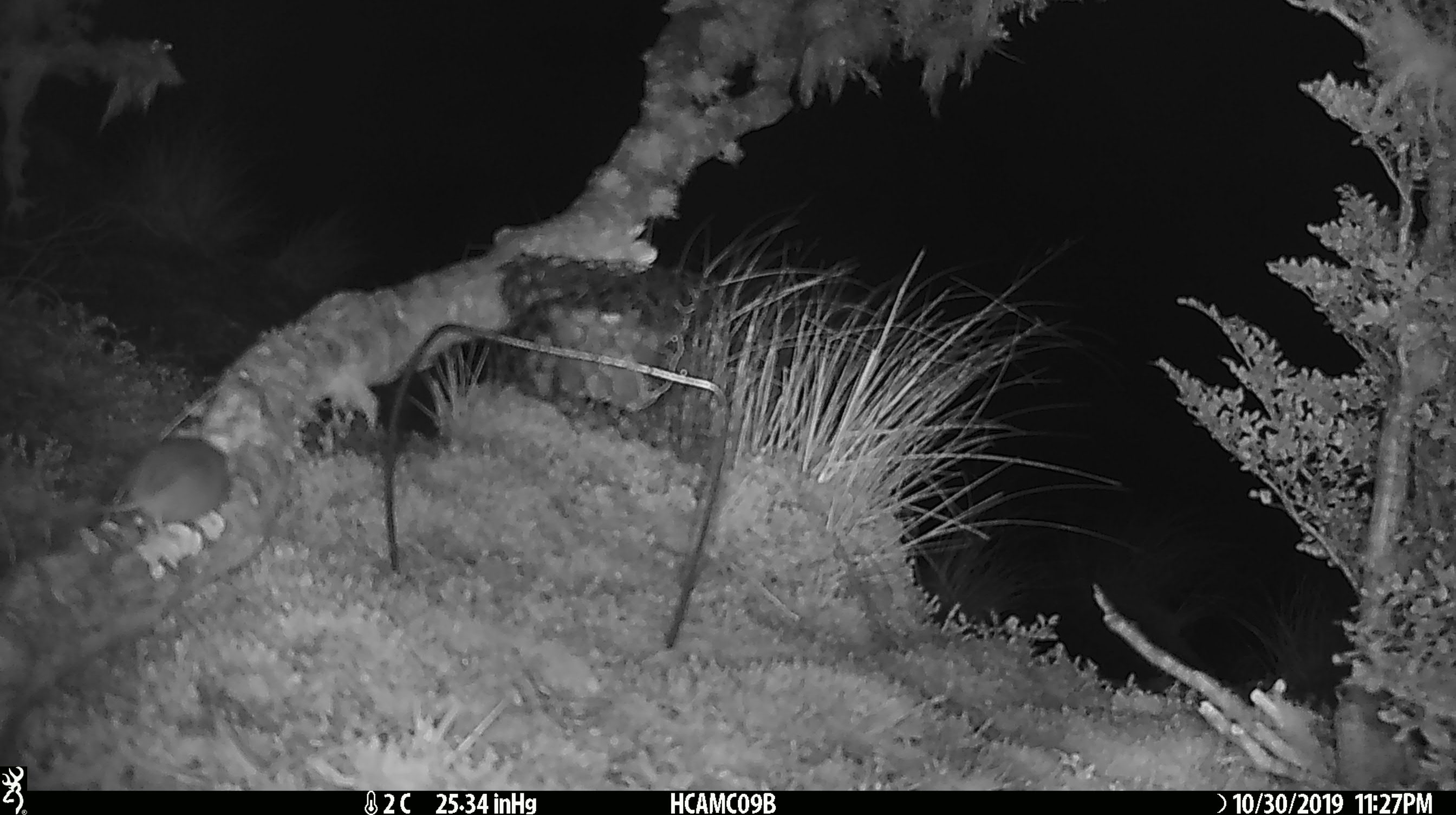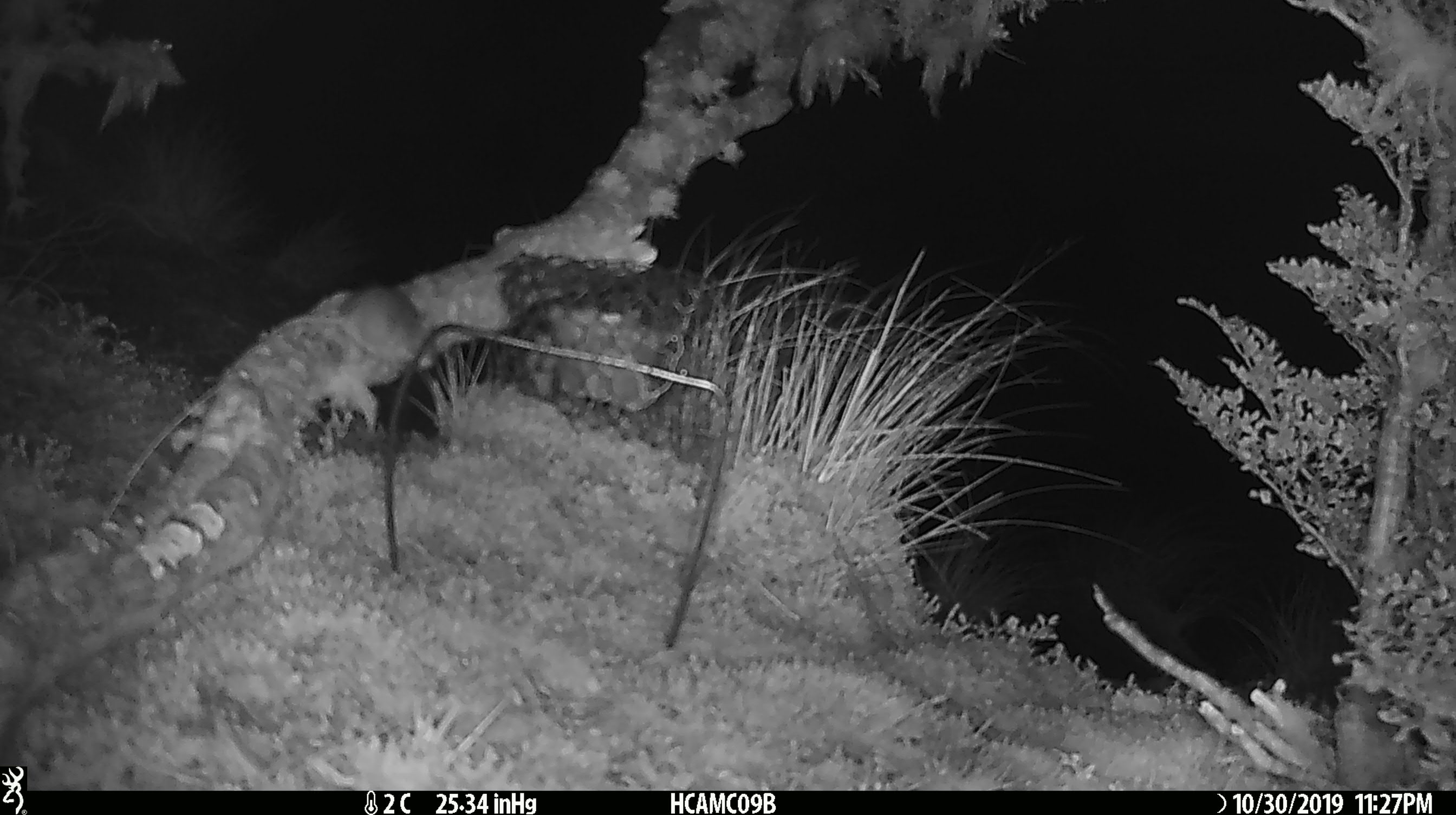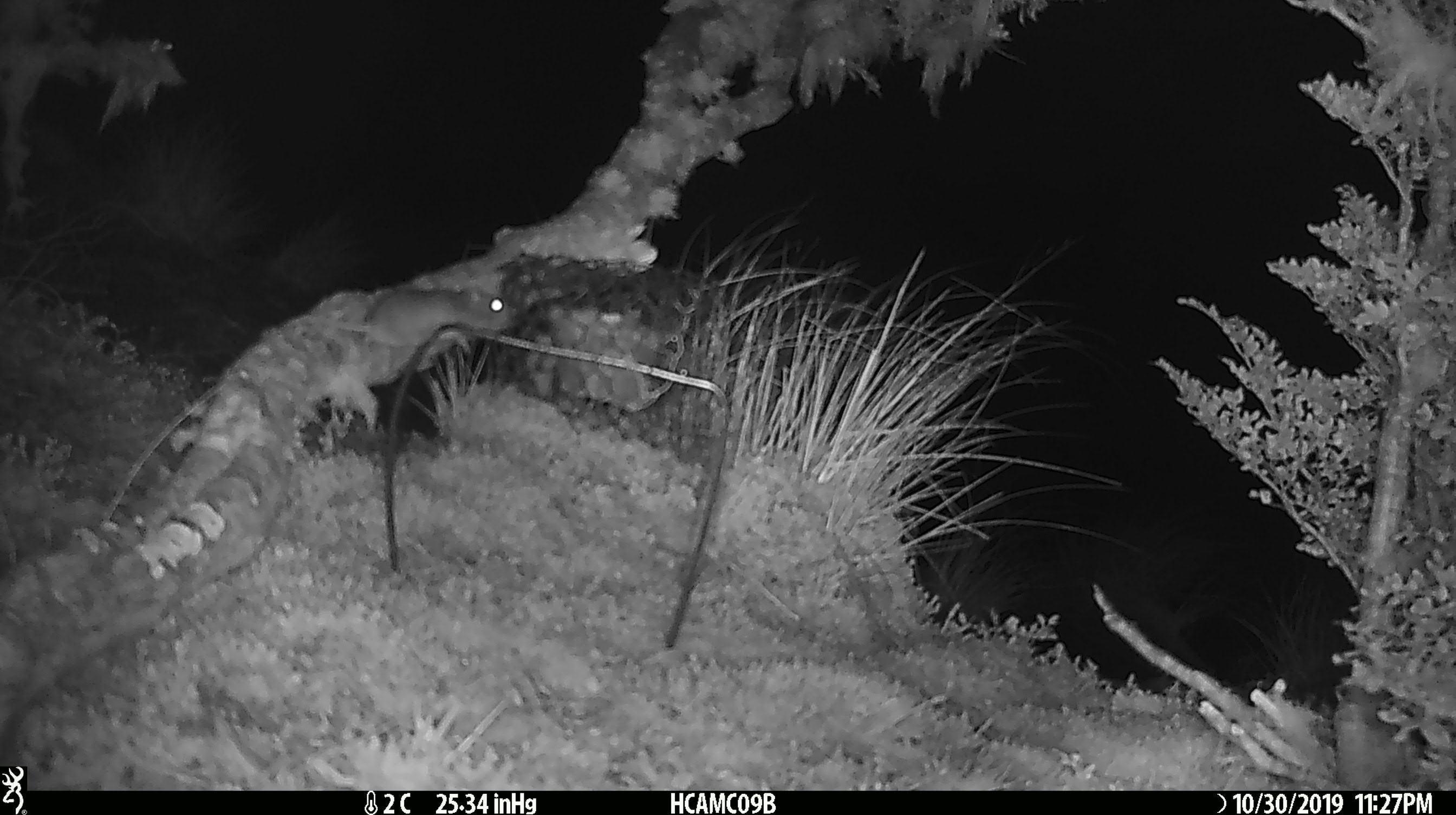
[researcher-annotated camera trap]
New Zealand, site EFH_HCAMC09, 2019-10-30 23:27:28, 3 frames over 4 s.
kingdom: Animalia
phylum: Chordata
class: Mammalia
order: Rodentia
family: Muridae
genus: Mus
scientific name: Mus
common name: mouse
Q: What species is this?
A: Mouse (Mus).